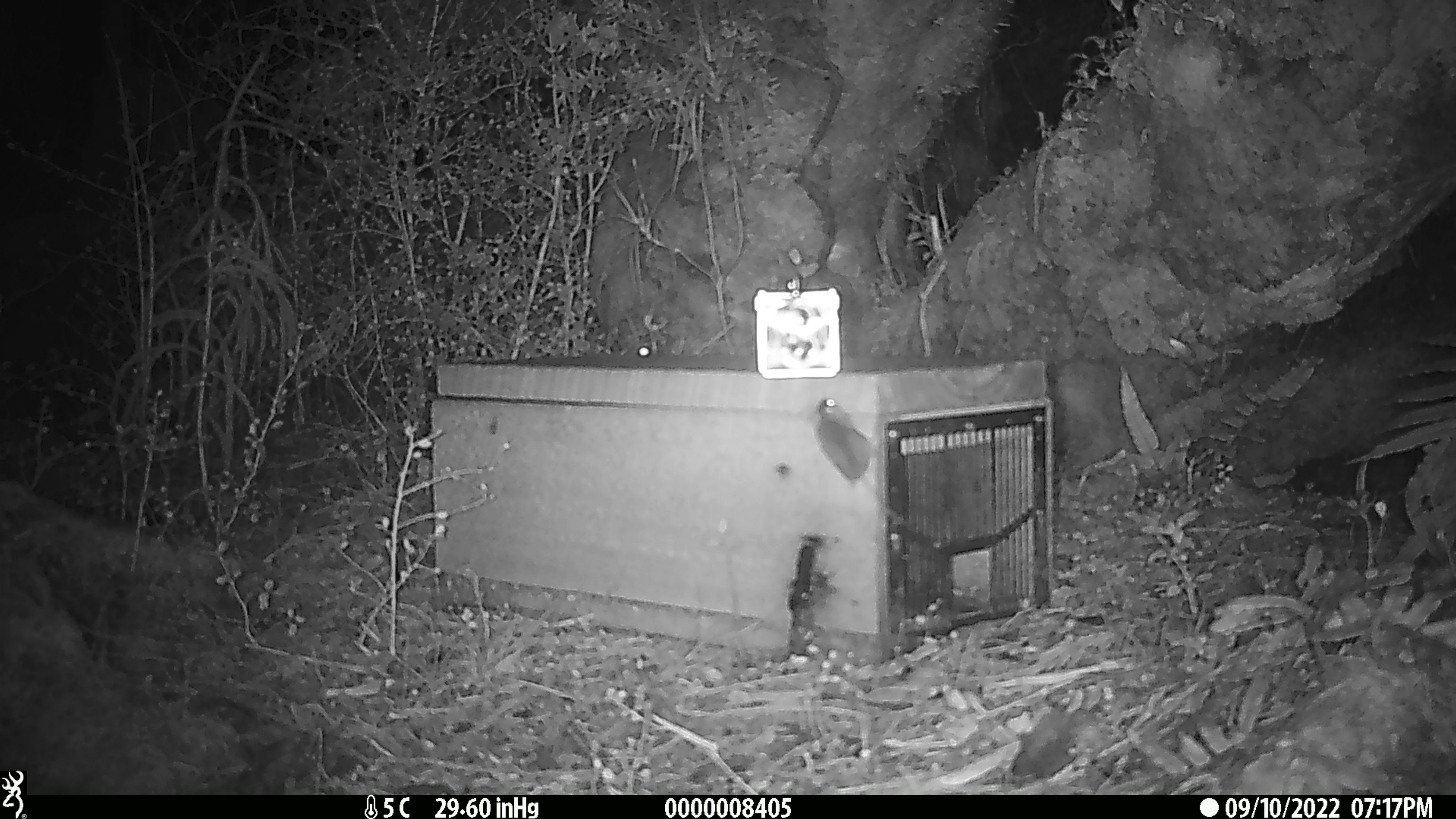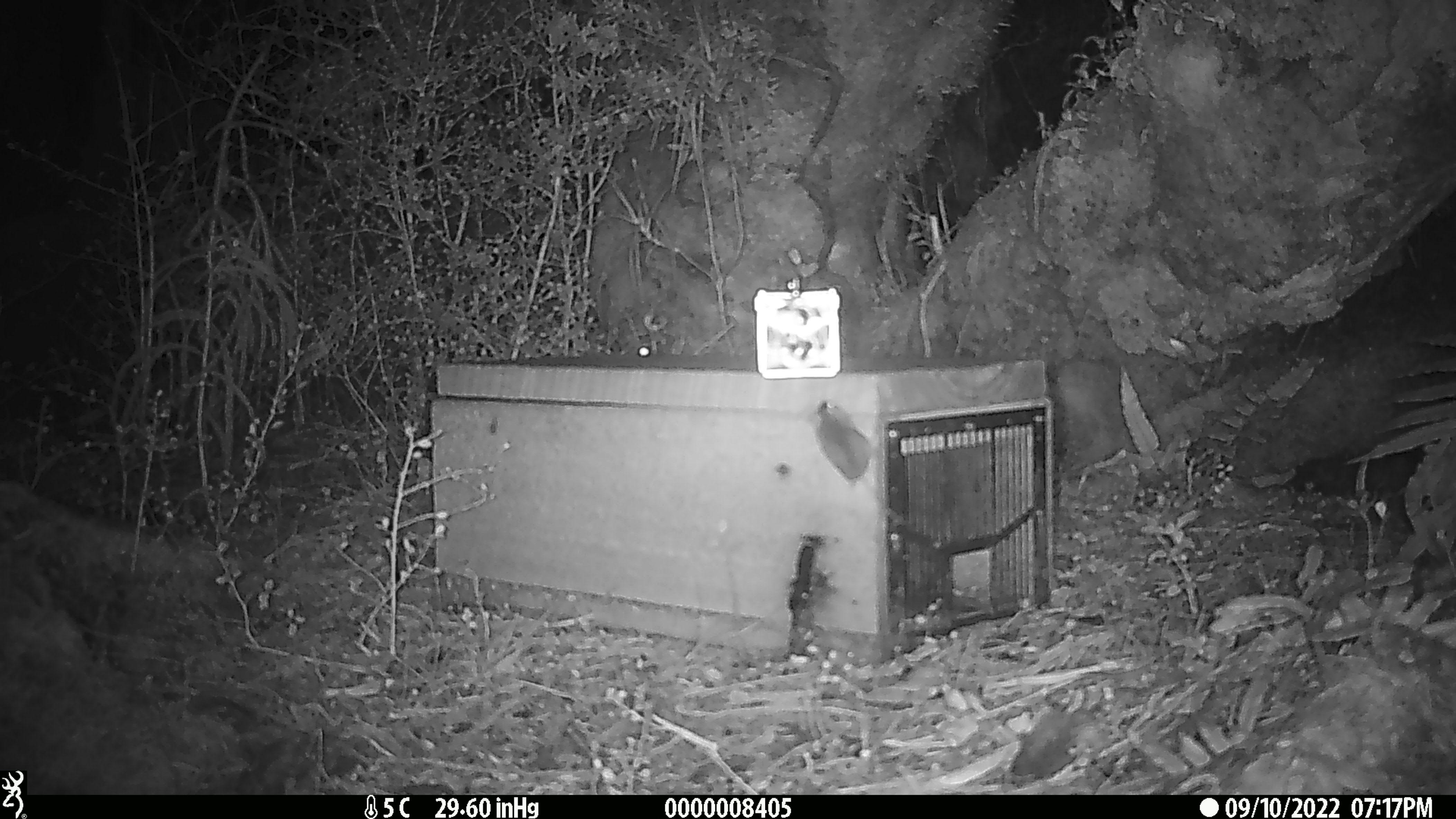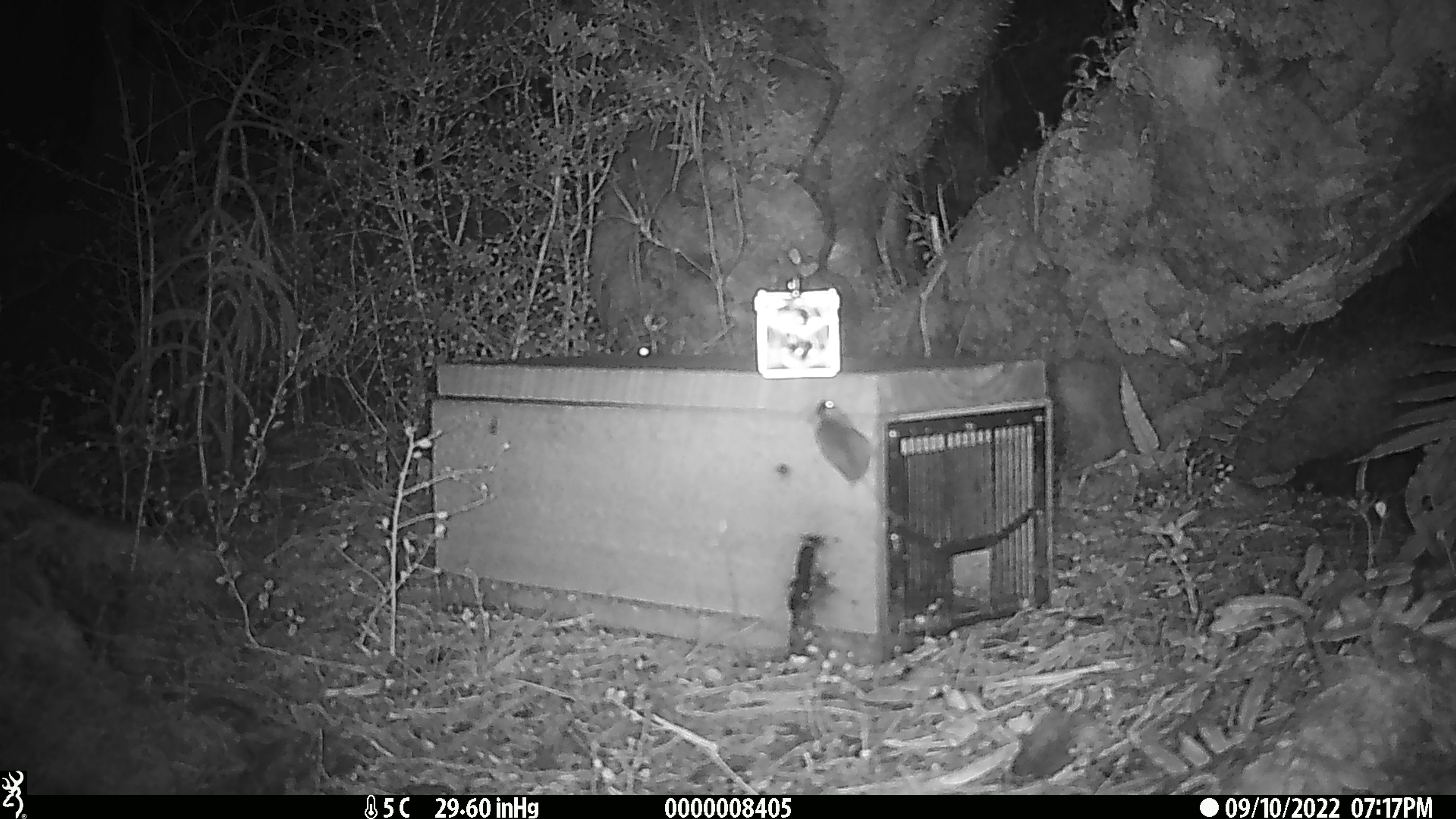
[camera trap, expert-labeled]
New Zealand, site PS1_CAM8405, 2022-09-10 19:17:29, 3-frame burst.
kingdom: Animalia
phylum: Chordata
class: Mammalia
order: Rodentia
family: Muridae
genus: Mus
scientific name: Mus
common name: mouse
Mouse (Mus).